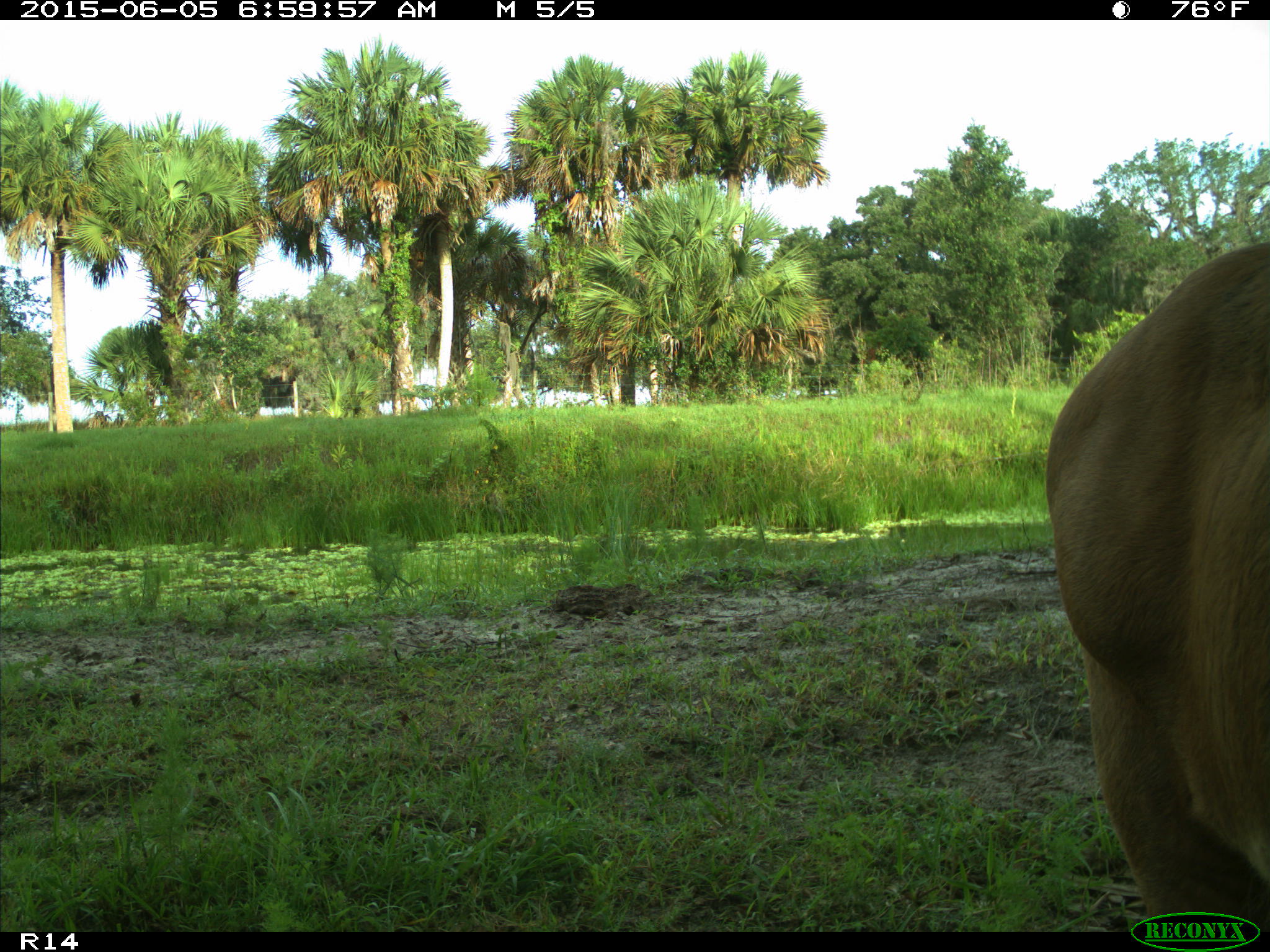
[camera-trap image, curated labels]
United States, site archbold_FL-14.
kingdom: Animalia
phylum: Chordata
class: Mammalia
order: Artiodactyla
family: Bovidae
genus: Bos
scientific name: Bos taurus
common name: domestic cow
Bos taurus (domestic cow).